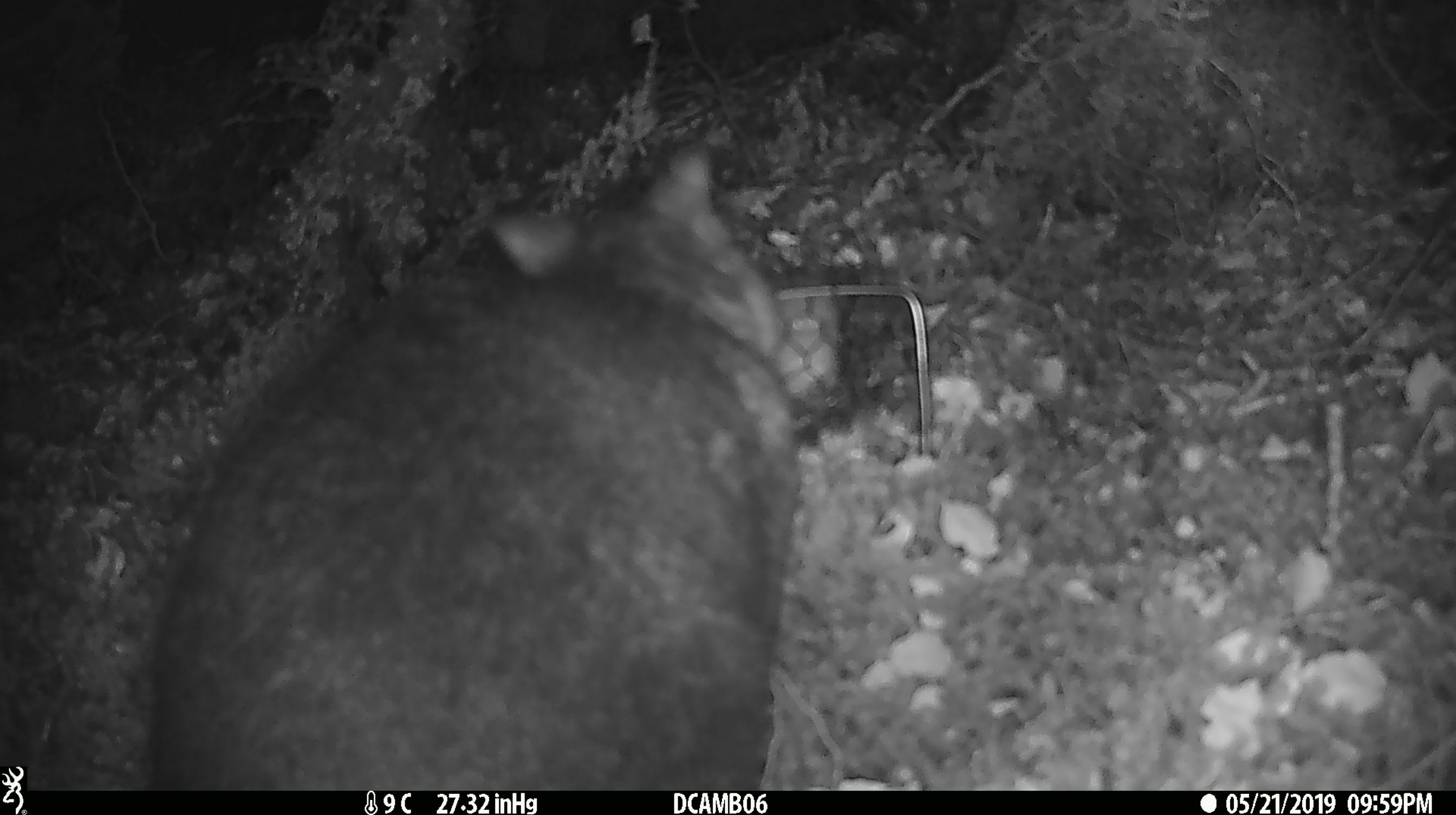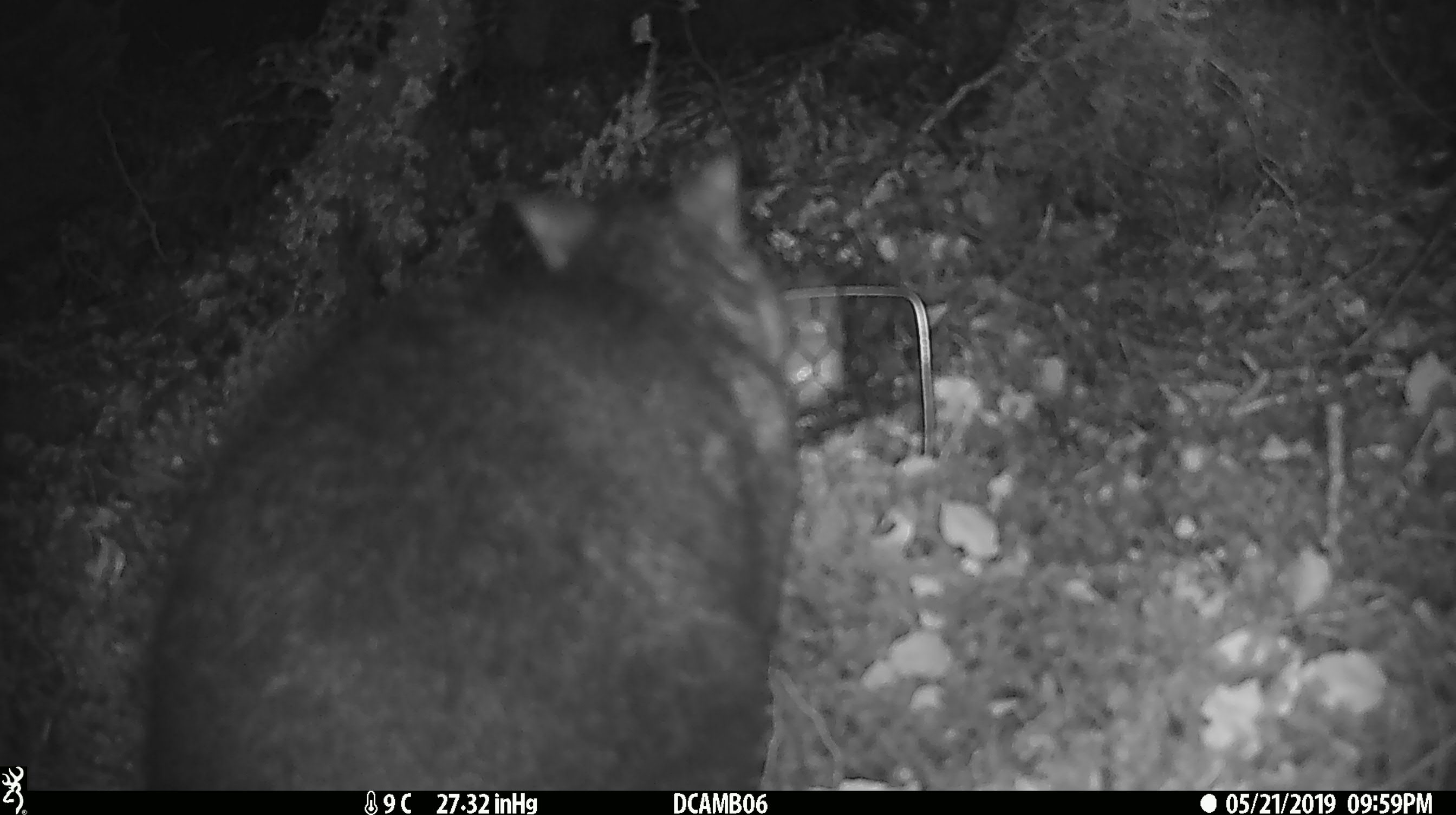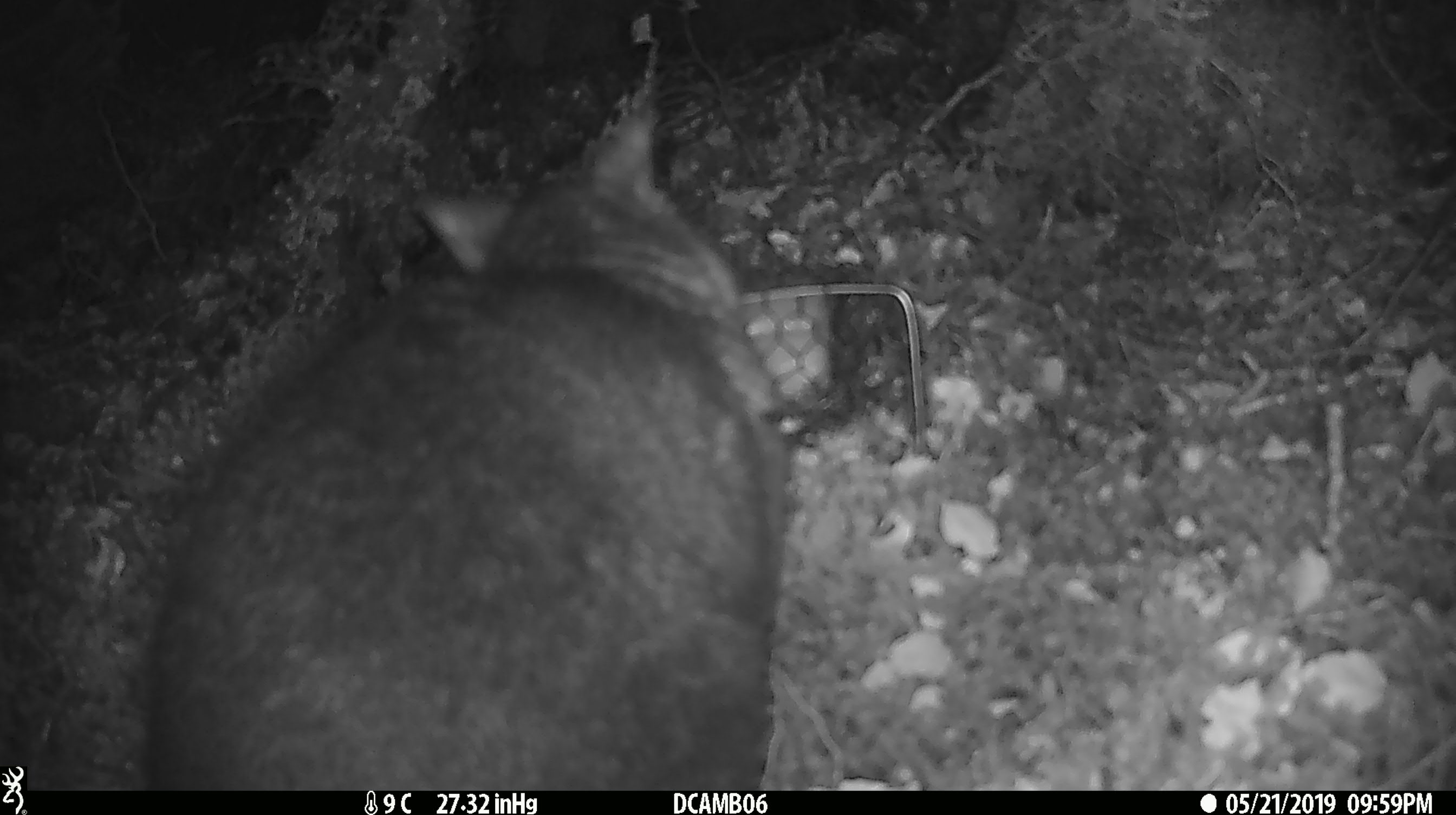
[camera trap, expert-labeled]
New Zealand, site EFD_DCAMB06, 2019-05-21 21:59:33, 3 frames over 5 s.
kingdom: Animalia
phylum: Chordata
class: Mammalia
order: Diprotodontia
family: Phalangeridae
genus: Trichosurus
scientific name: Trichosurus vulpecula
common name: common brushtail possum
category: possum